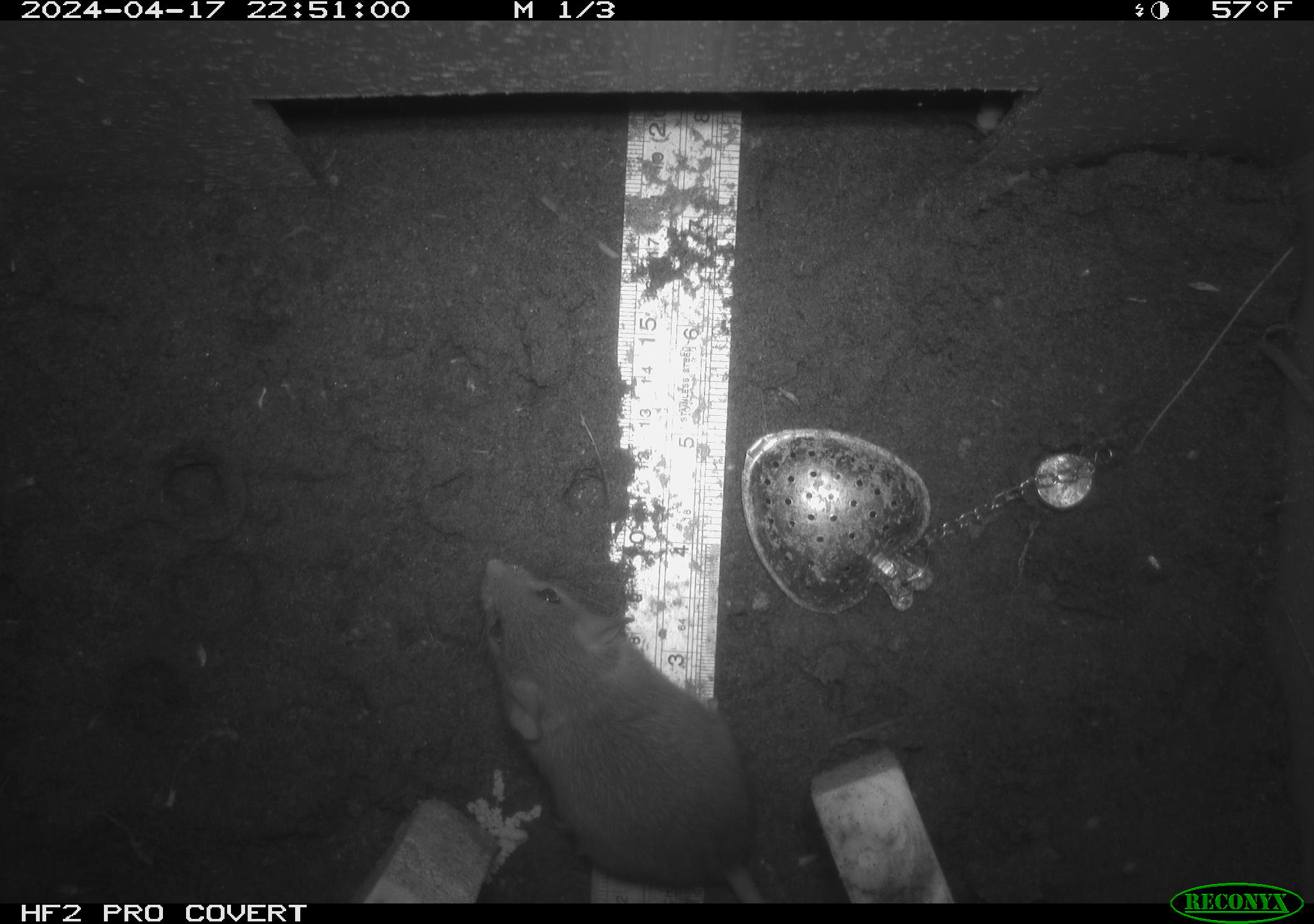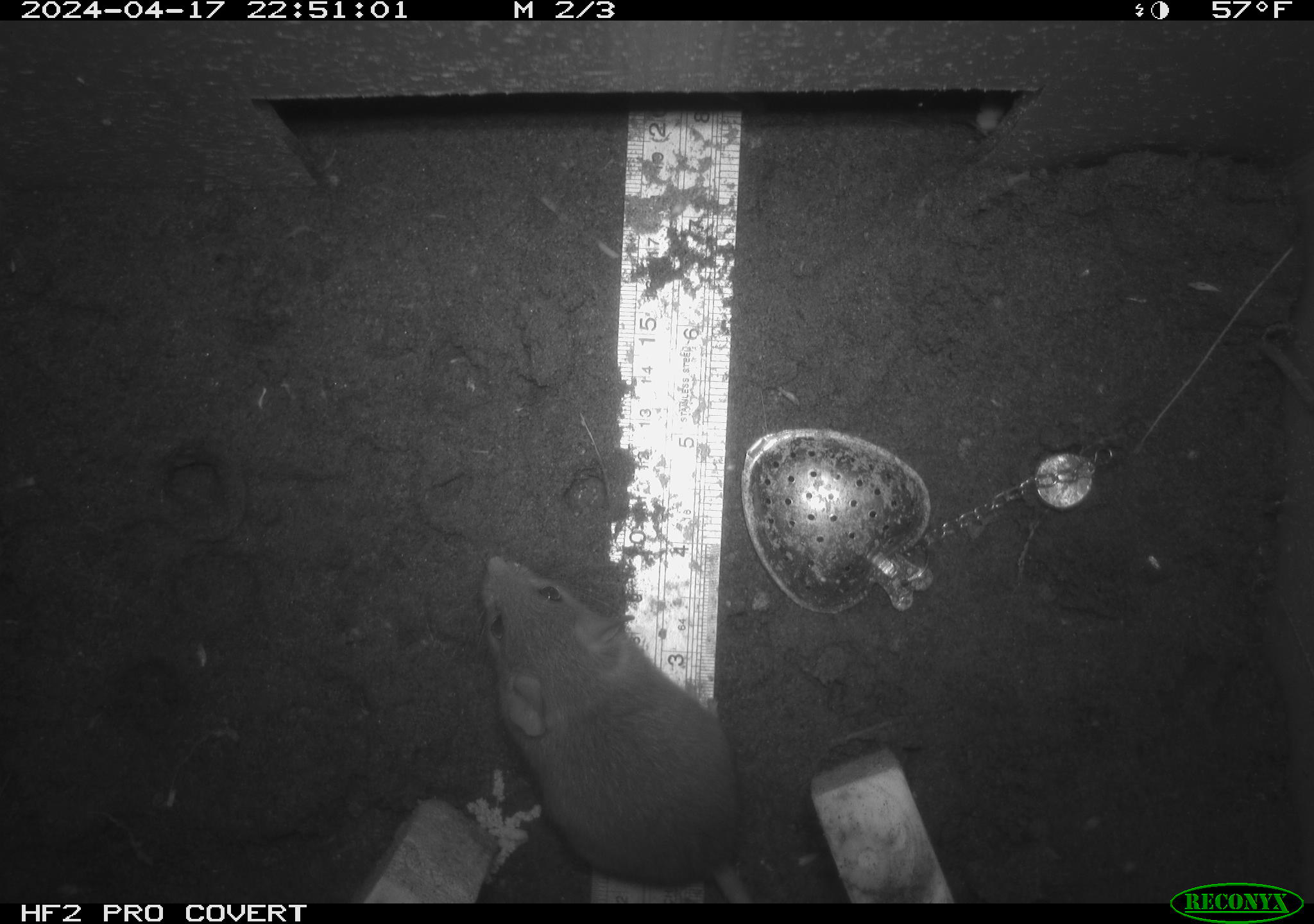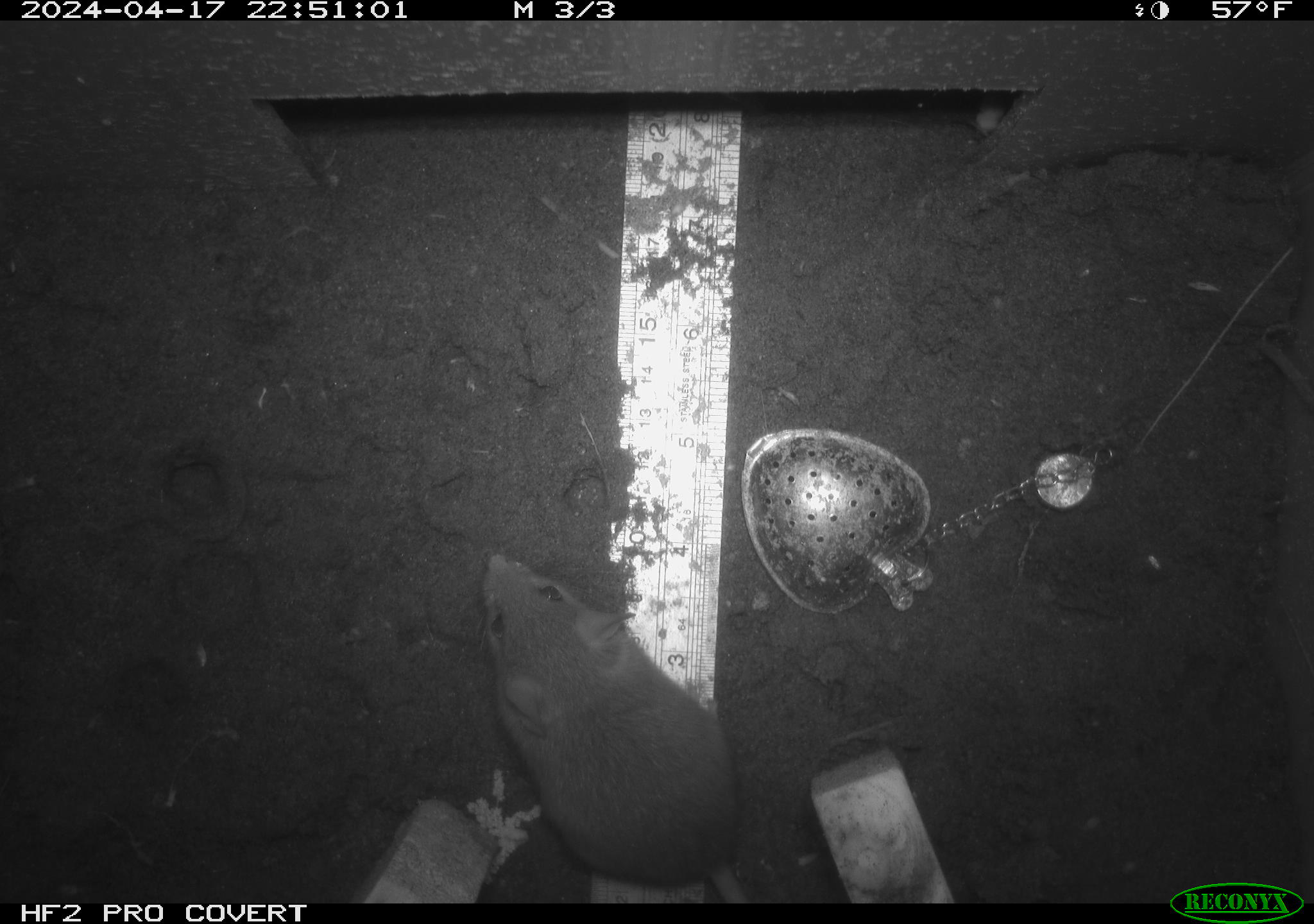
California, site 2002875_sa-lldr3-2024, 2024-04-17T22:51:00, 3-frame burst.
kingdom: Animalia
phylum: Chordata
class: Mammalia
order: Rodentia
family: Muridae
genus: Rattus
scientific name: Rattus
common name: rat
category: rattus species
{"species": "rattus species (rat) (Rattus)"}